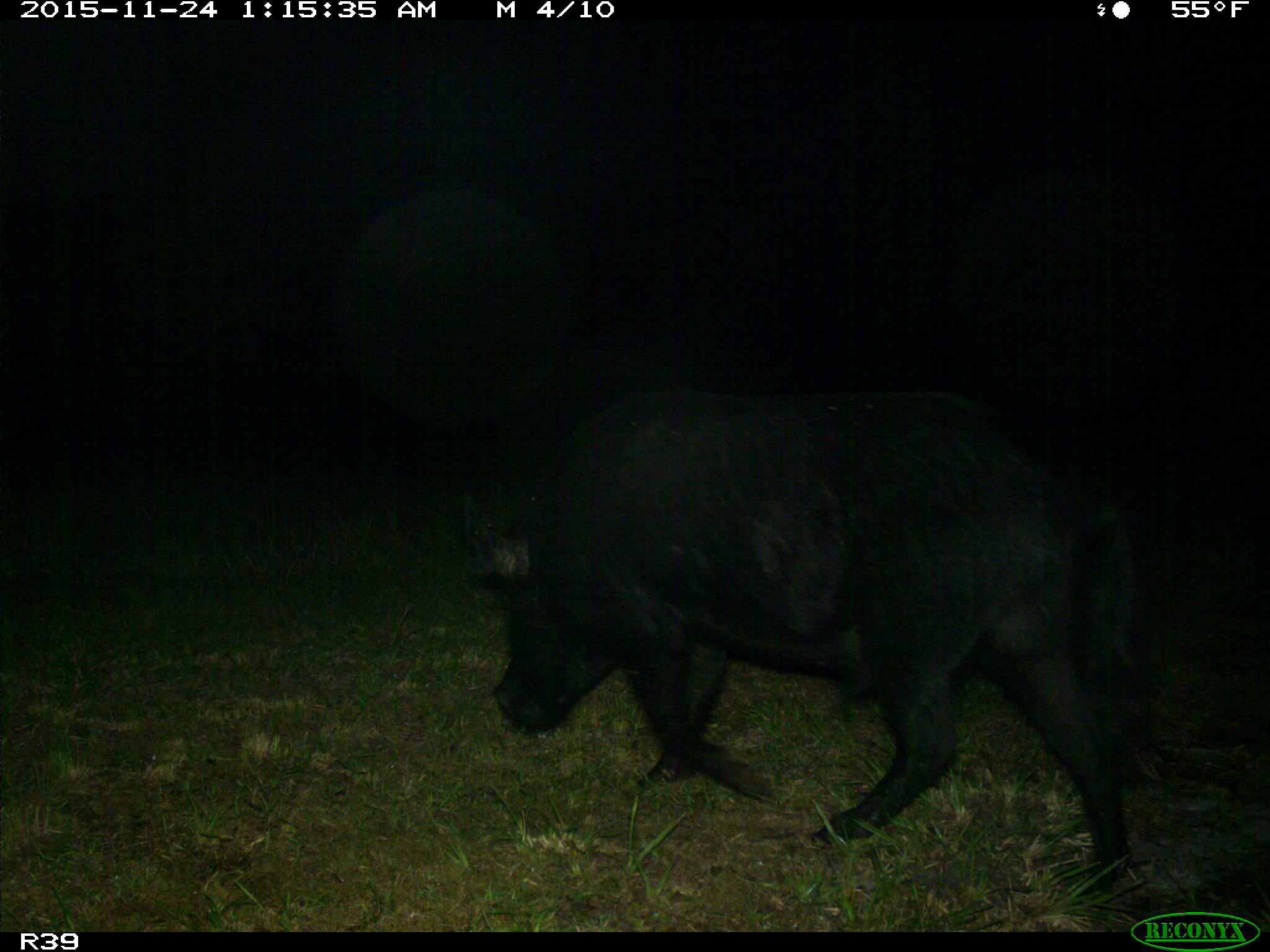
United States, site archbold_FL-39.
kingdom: Animalia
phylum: Chordata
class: Mammalia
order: Artiodactyla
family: Suidae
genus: Sus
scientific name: Sus scrofa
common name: wild boar